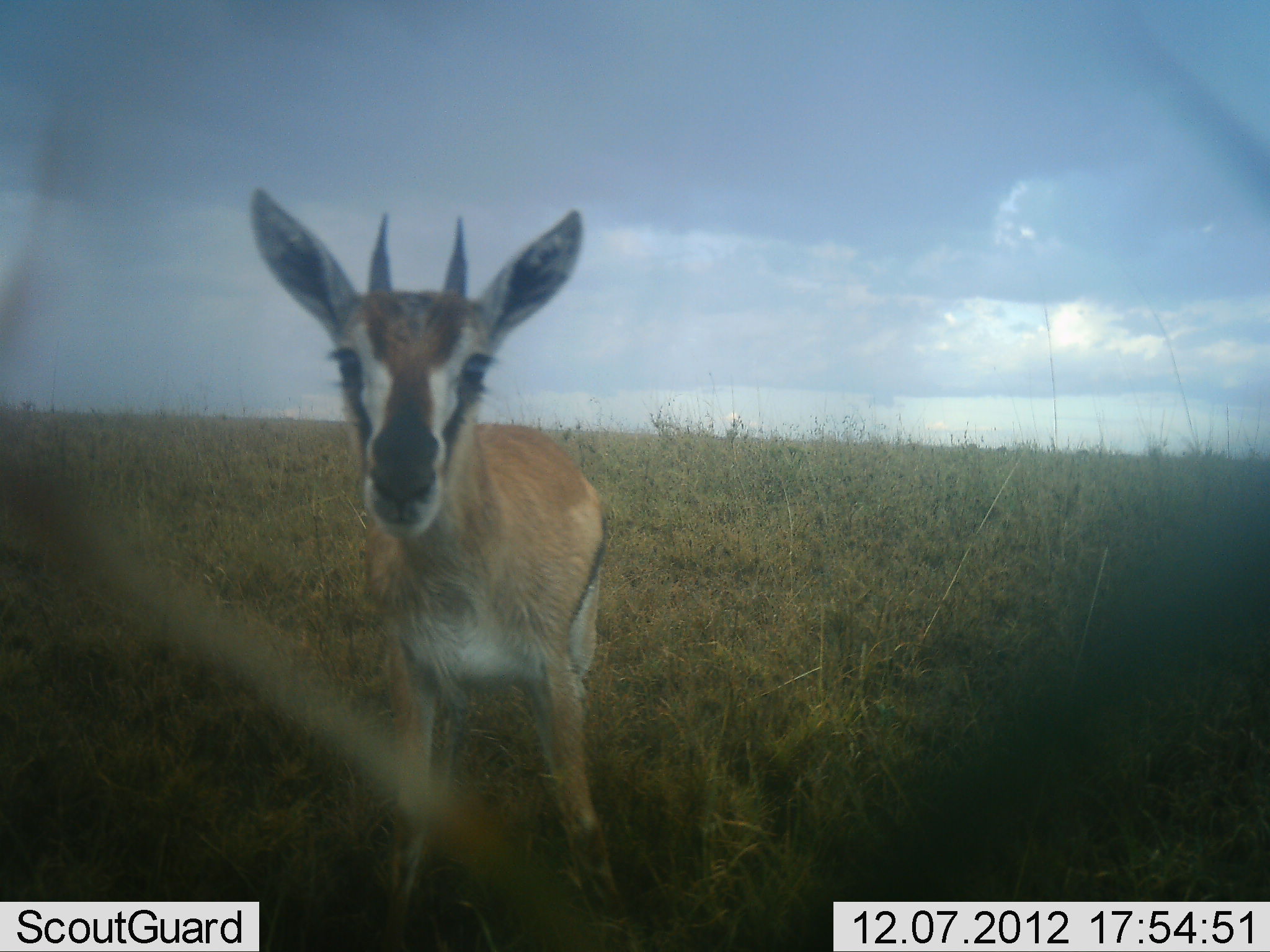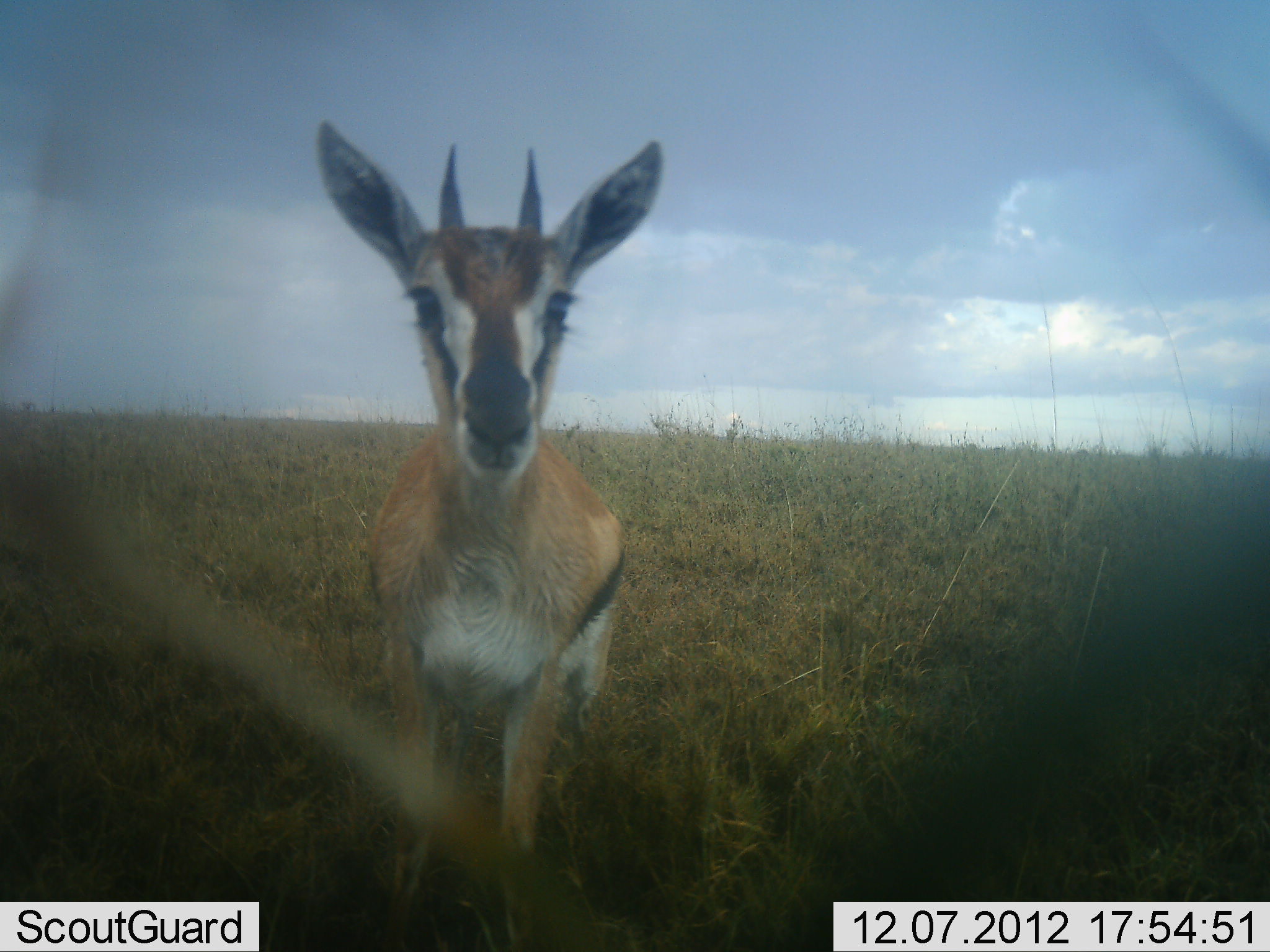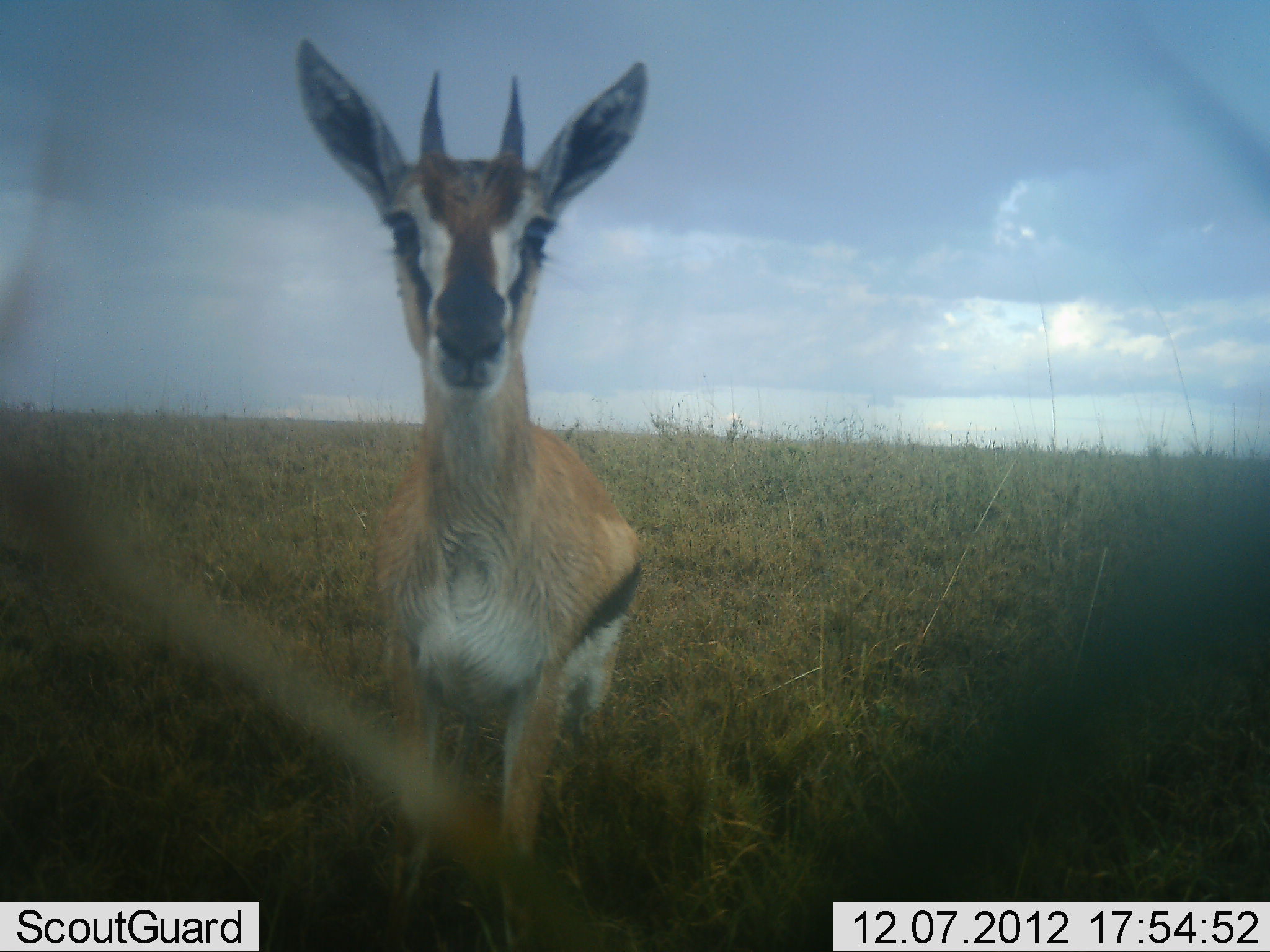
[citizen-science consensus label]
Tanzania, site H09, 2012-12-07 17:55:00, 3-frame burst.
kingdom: Animalia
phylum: Chordata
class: Mammalia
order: Artiodactyla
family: Bovidae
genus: Eudorcas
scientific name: Eudorcas thomsonii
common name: thomson's gazelle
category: gazellethomsons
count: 1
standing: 90%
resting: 0%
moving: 10%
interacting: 10%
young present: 30%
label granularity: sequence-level